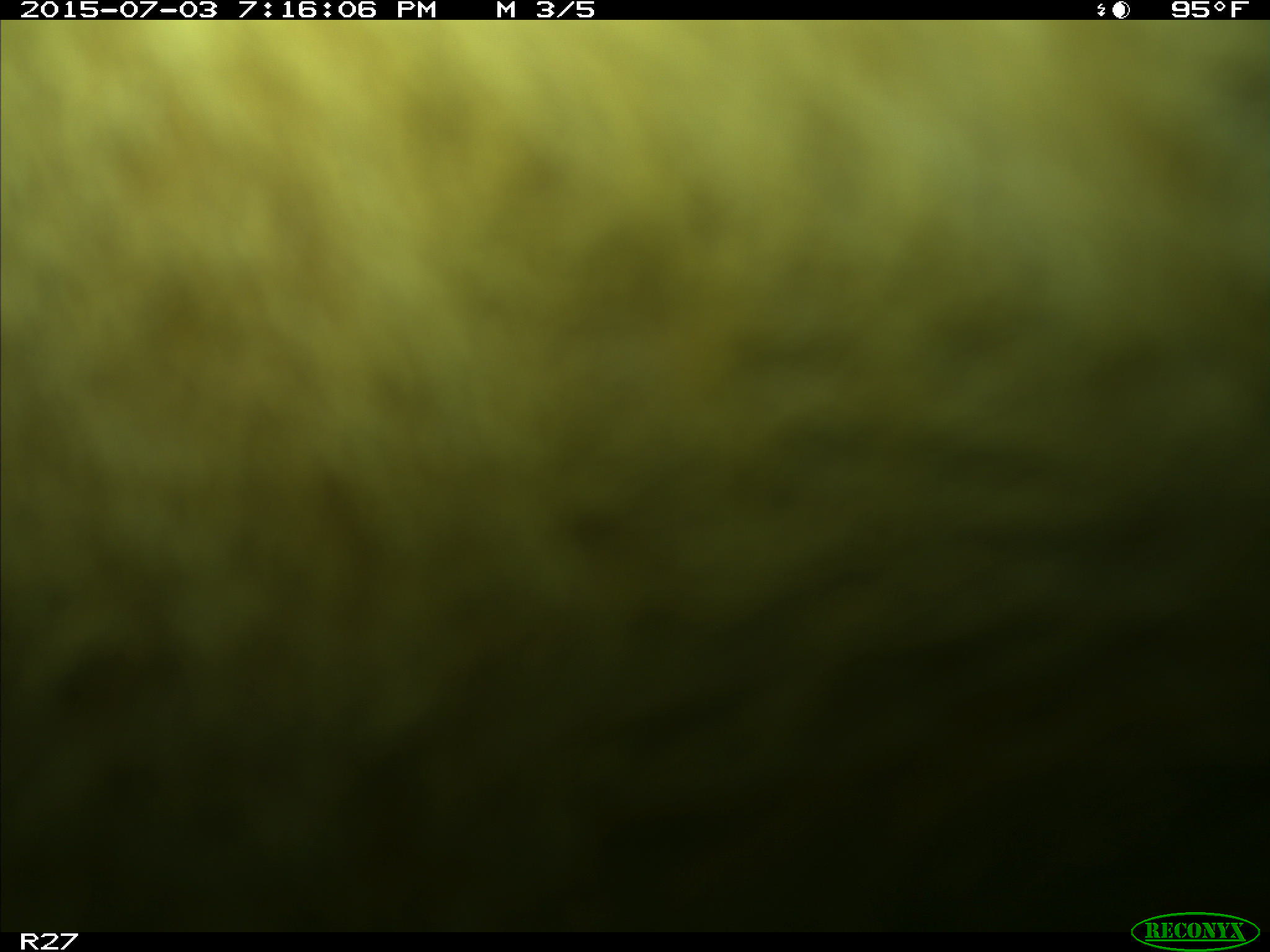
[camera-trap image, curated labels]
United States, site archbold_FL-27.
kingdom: Animalia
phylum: Chordata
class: Mammalia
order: Artiodactyla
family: Bovidae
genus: Bos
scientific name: Bos taurus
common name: domestic cow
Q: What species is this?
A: Bos taurus (domestic cow).